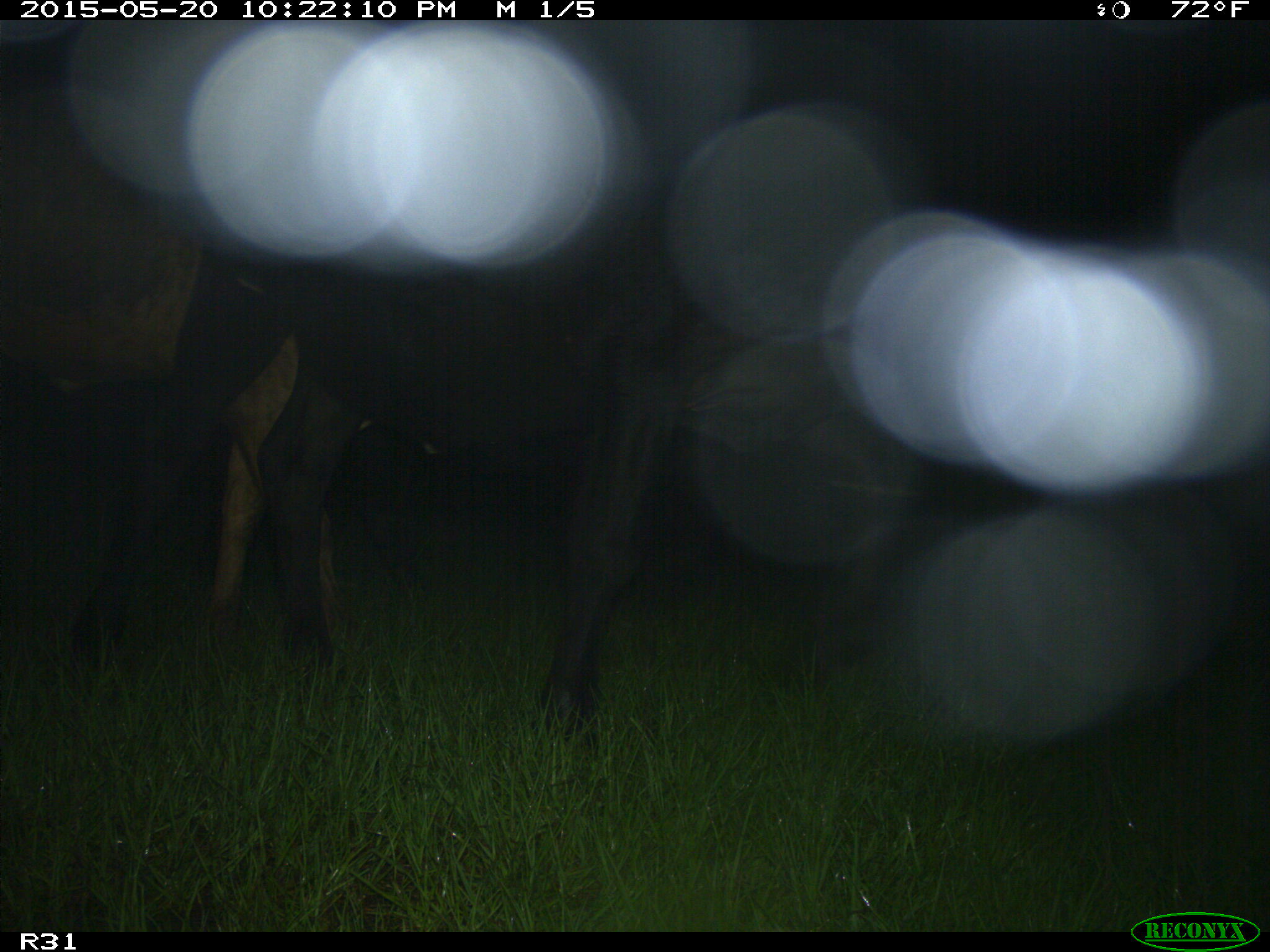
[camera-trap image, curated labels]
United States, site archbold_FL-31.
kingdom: Animalia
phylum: Chordata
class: Mammalia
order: Artiodactyla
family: Bovidae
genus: Bos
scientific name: Bos taurus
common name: domestic cow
Bos taurus (domestic cow).